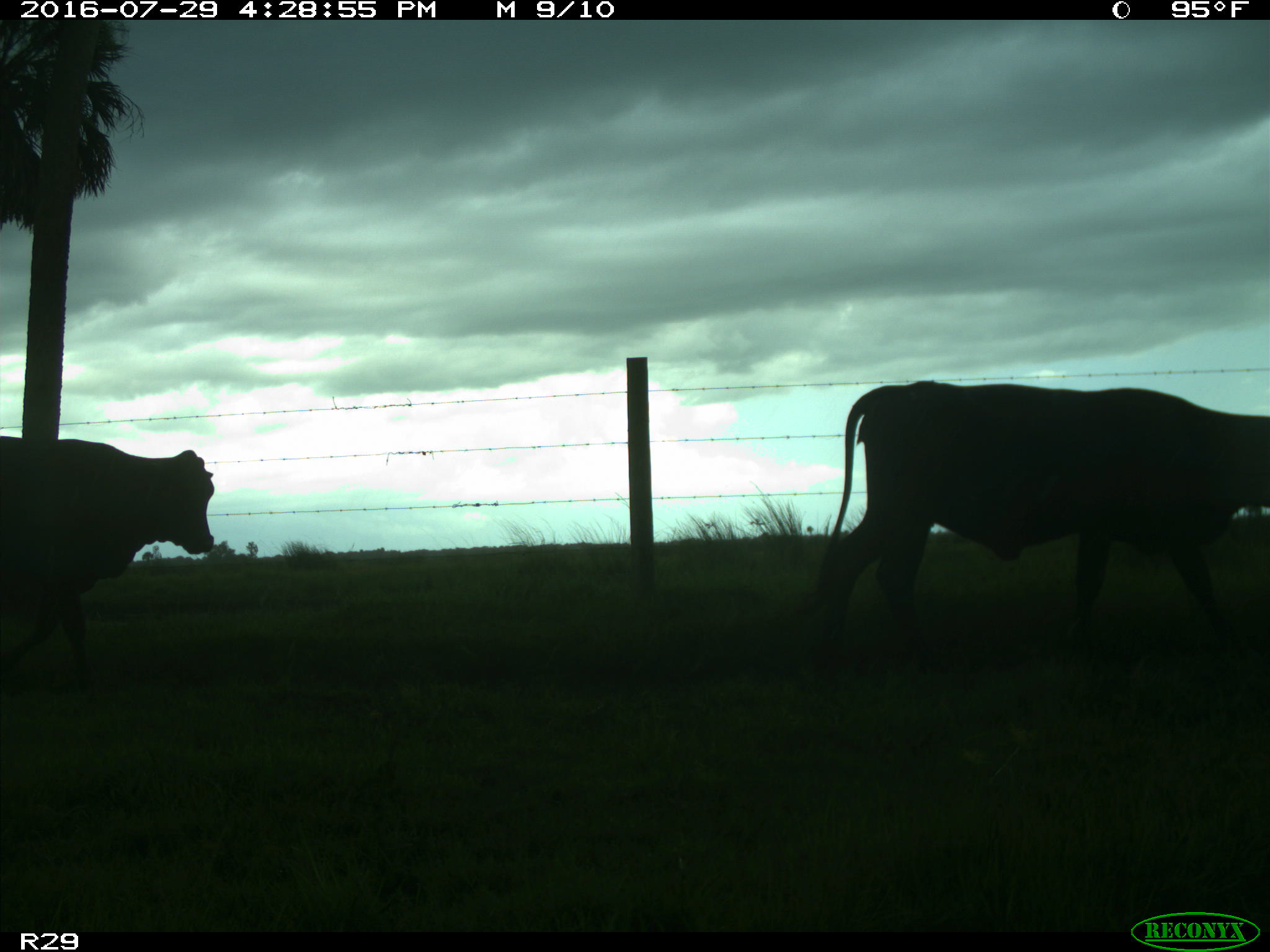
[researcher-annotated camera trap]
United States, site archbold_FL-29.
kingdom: Animalia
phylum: Chordata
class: Mammalia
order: Artiodactyla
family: Bovidae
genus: Bos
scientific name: Bos taurus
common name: domestic cow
Bos taurus (domestic cow).